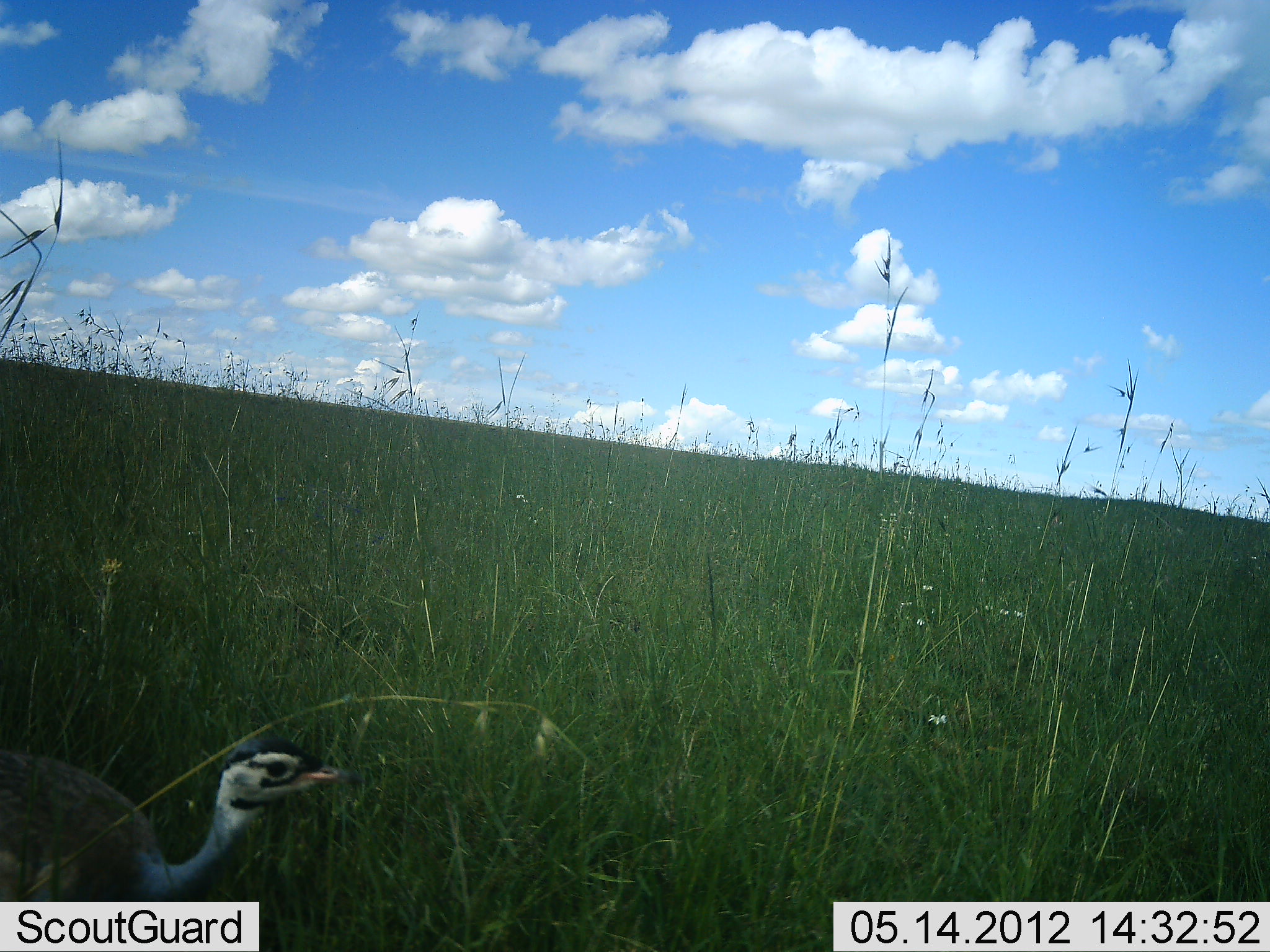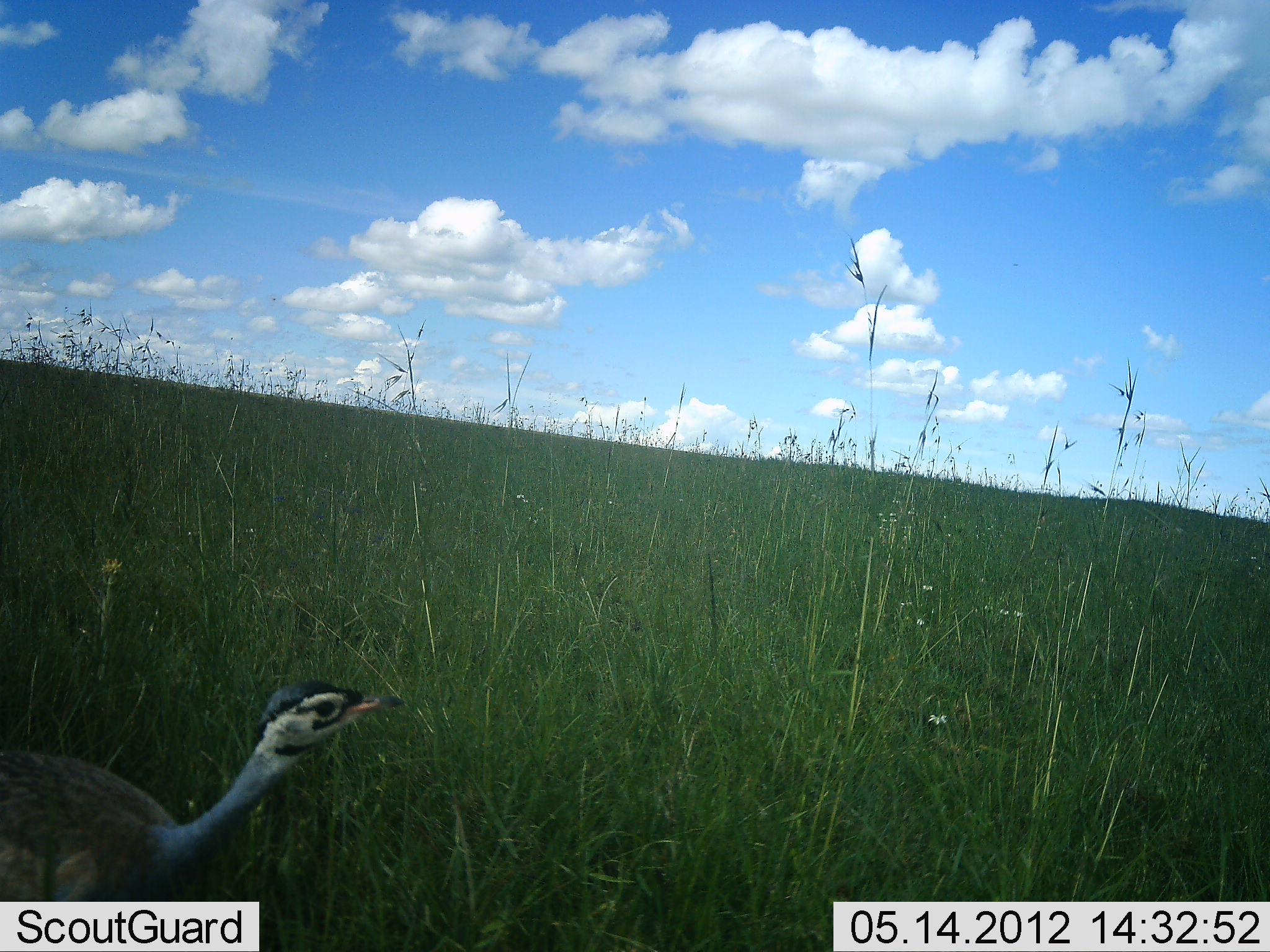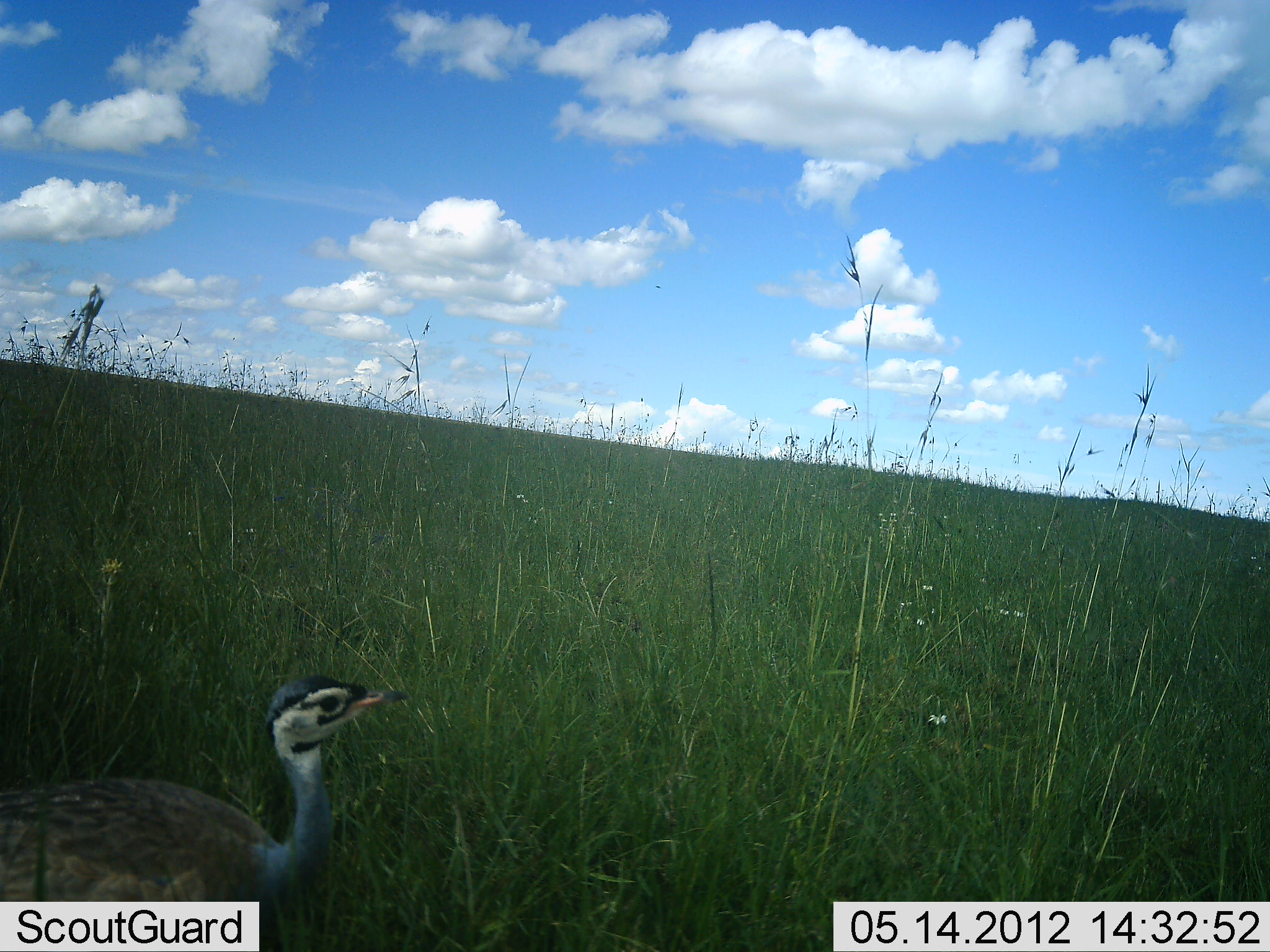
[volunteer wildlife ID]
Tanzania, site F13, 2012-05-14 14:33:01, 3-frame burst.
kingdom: Animalia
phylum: Chordata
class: Aves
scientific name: Aves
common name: bird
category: otherbird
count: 1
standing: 62%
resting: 0%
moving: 48%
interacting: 0%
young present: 0%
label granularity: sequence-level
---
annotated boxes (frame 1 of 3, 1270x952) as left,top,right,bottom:
animal: 0,736,376,903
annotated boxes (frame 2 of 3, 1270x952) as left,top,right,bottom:
animal: 0,678,410,902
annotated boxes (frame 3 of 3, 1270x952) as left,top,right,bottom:
animal: 1,671,412,952